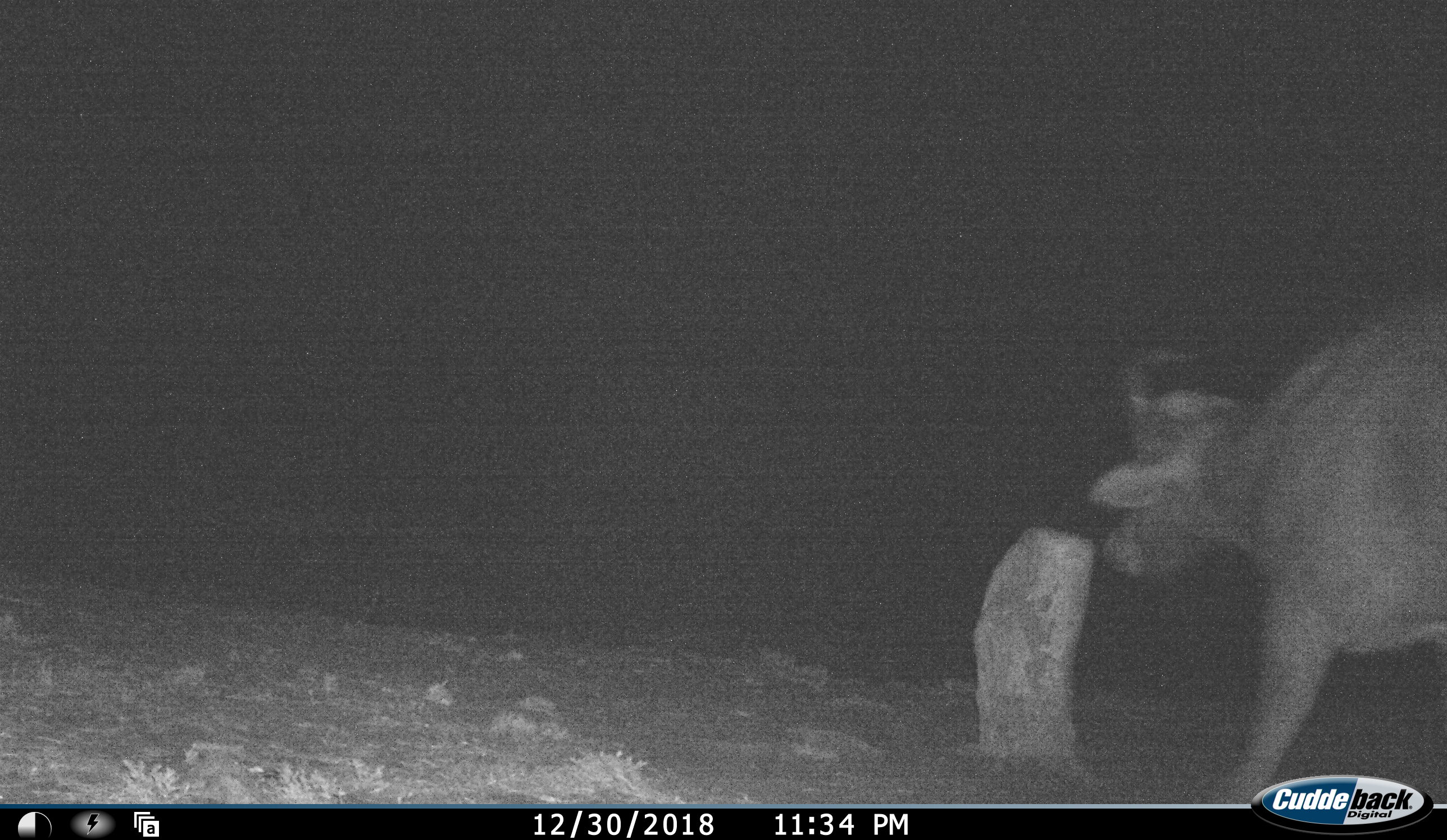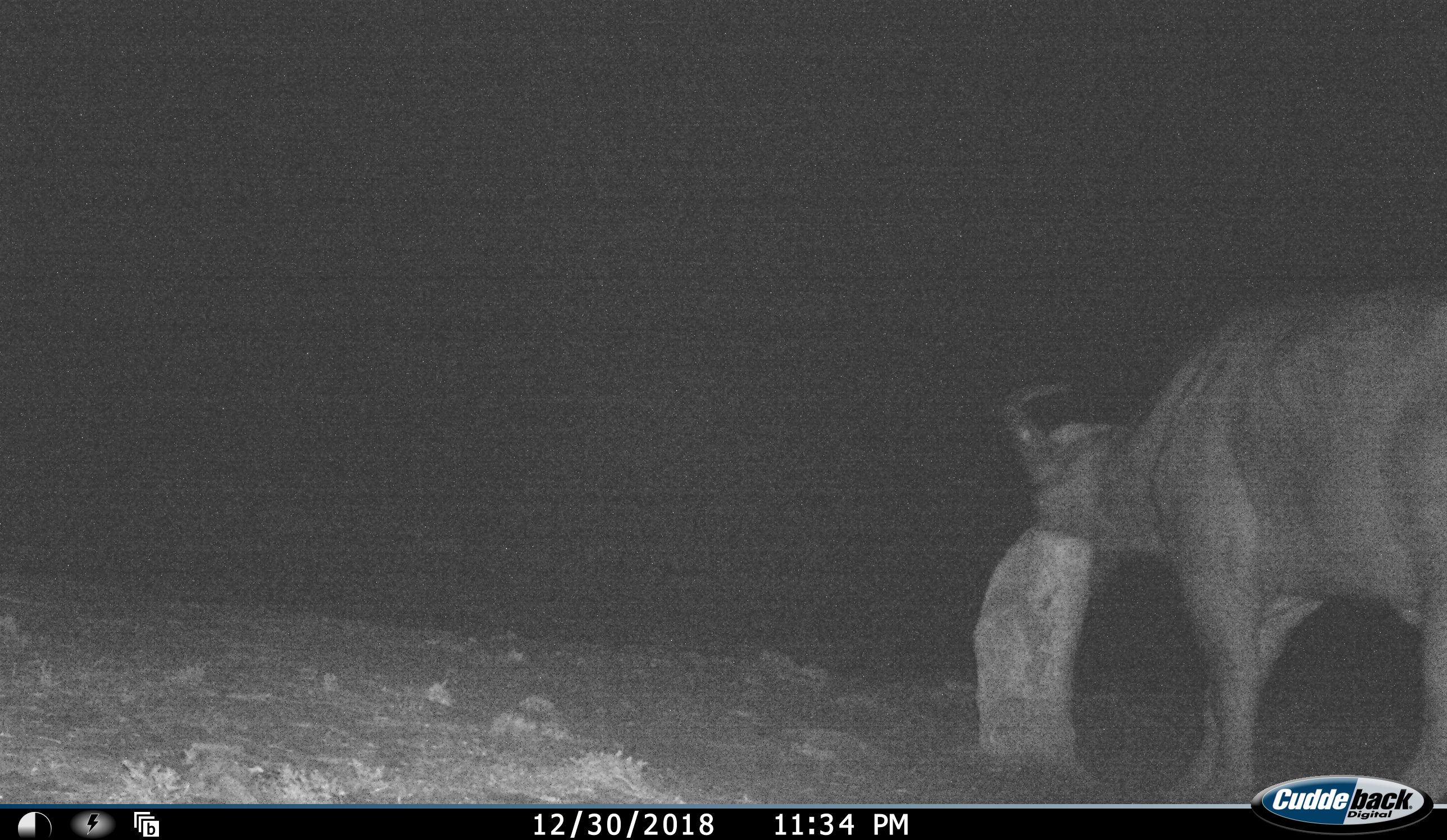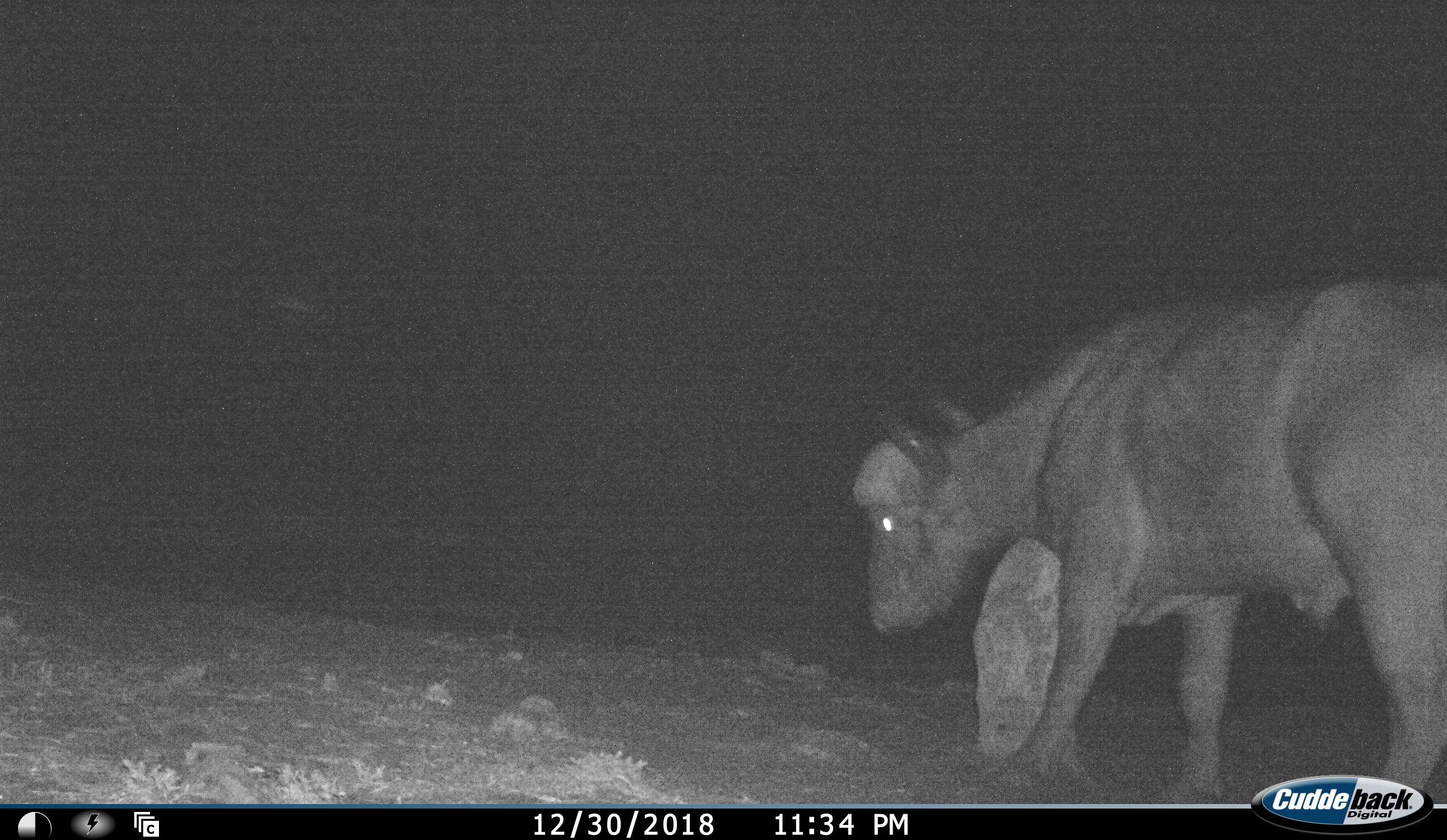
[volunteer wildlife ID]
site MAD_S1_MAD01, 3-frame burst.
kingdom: Animalia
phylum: Chordata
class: Mammalia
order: Artiodactyla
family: Bovidae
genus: Syncerus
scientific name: Syncerus caffer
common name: african buffalo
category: buffalo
Buffalo (african buffalo) (Syncerus caffer), count 1. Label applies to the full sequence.